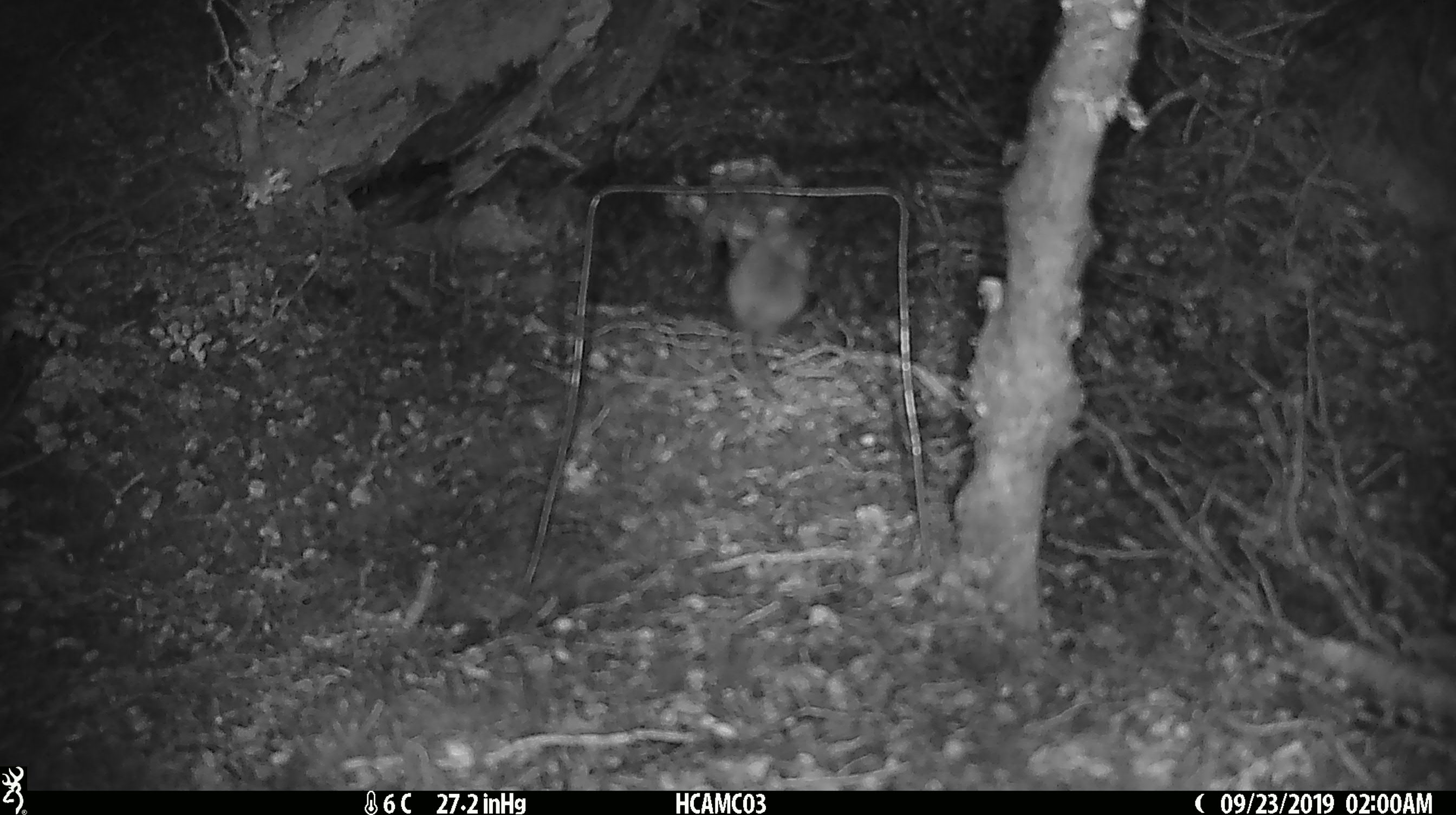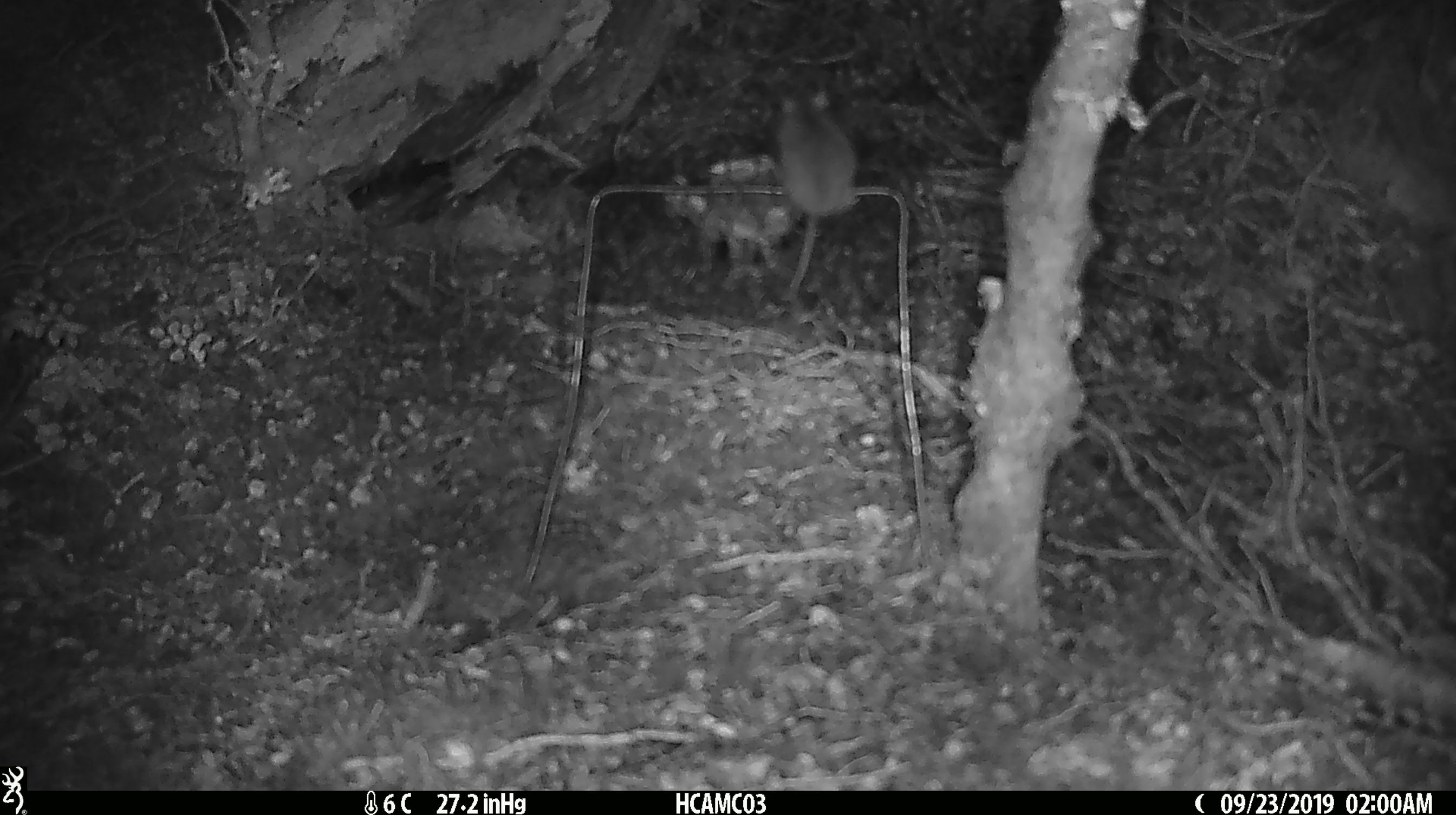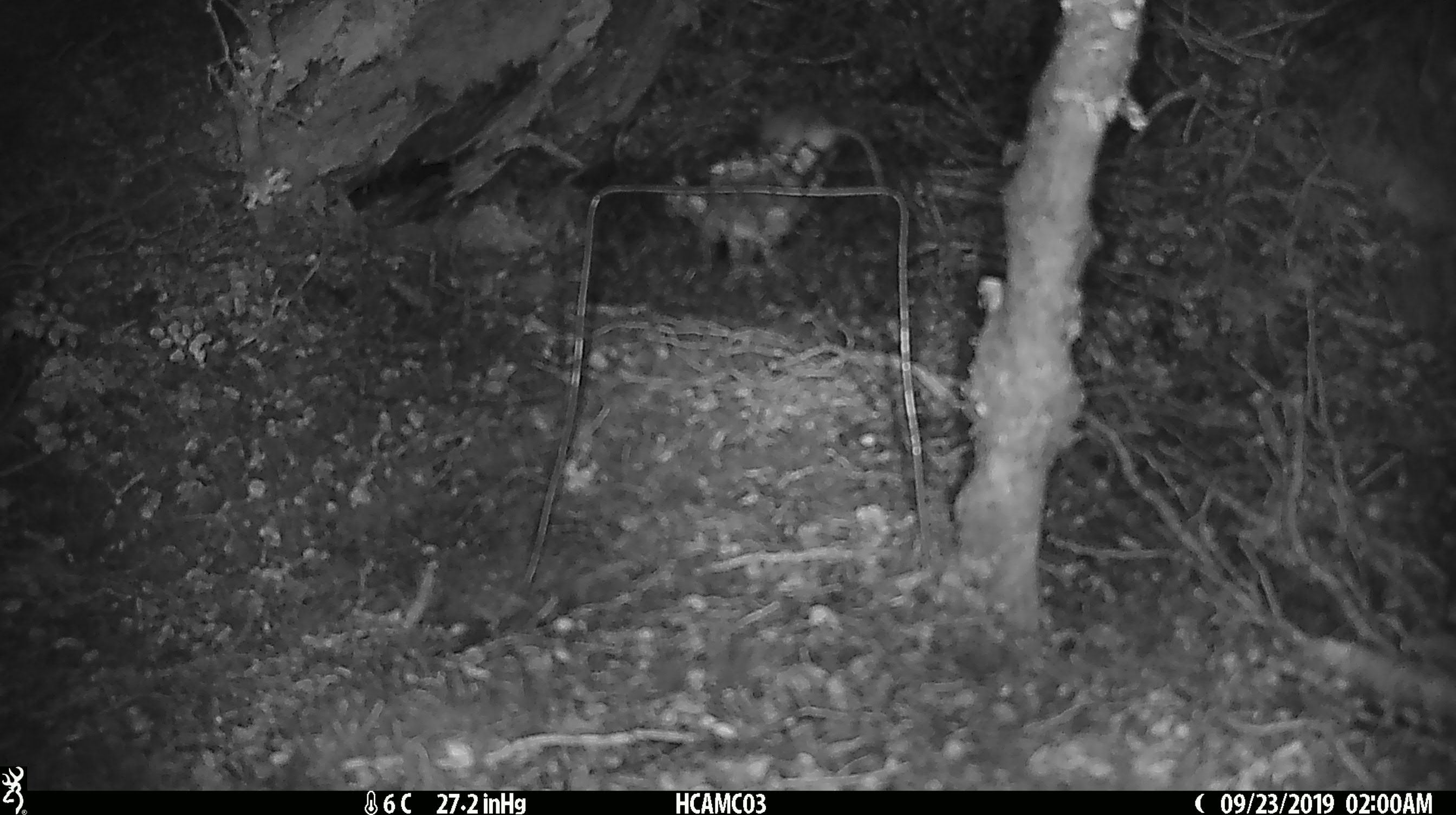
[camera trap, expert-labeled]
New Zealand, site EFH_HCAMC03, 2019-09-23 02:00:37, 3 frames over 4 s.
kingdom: Animalia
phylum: Chordata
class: Mammalia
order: Rodentia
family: Muridae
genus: Mus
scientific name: Mus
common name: mouse